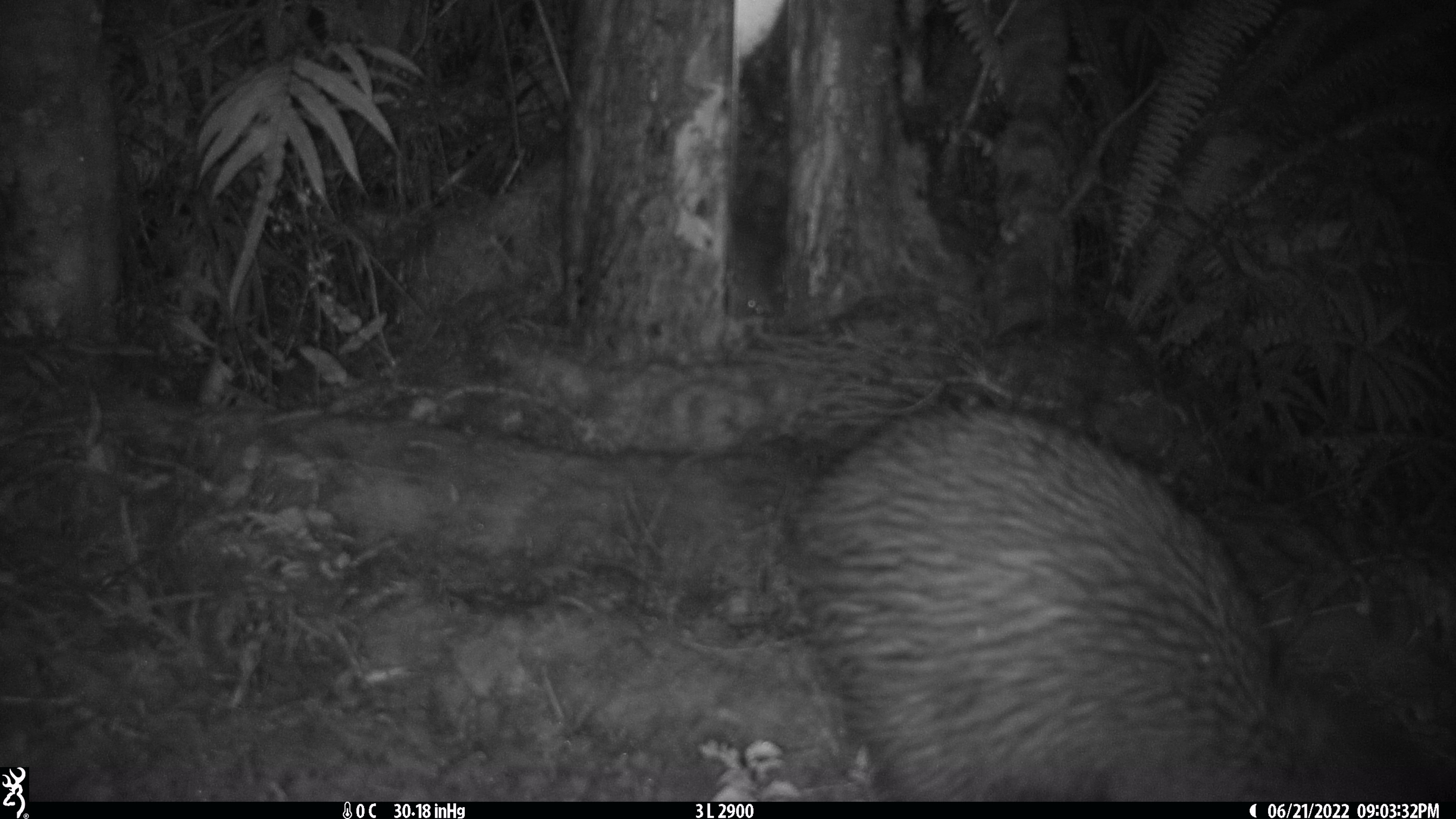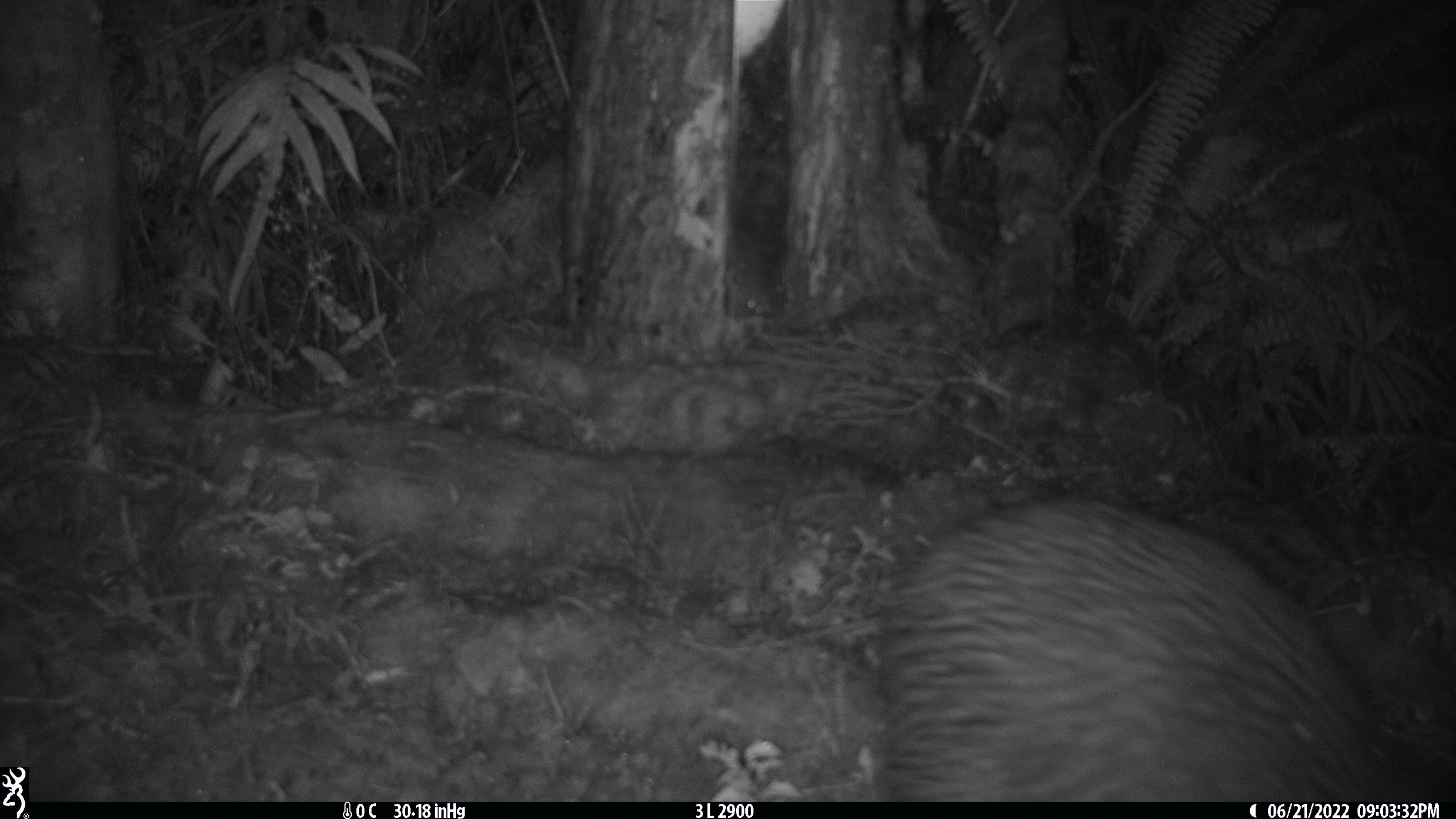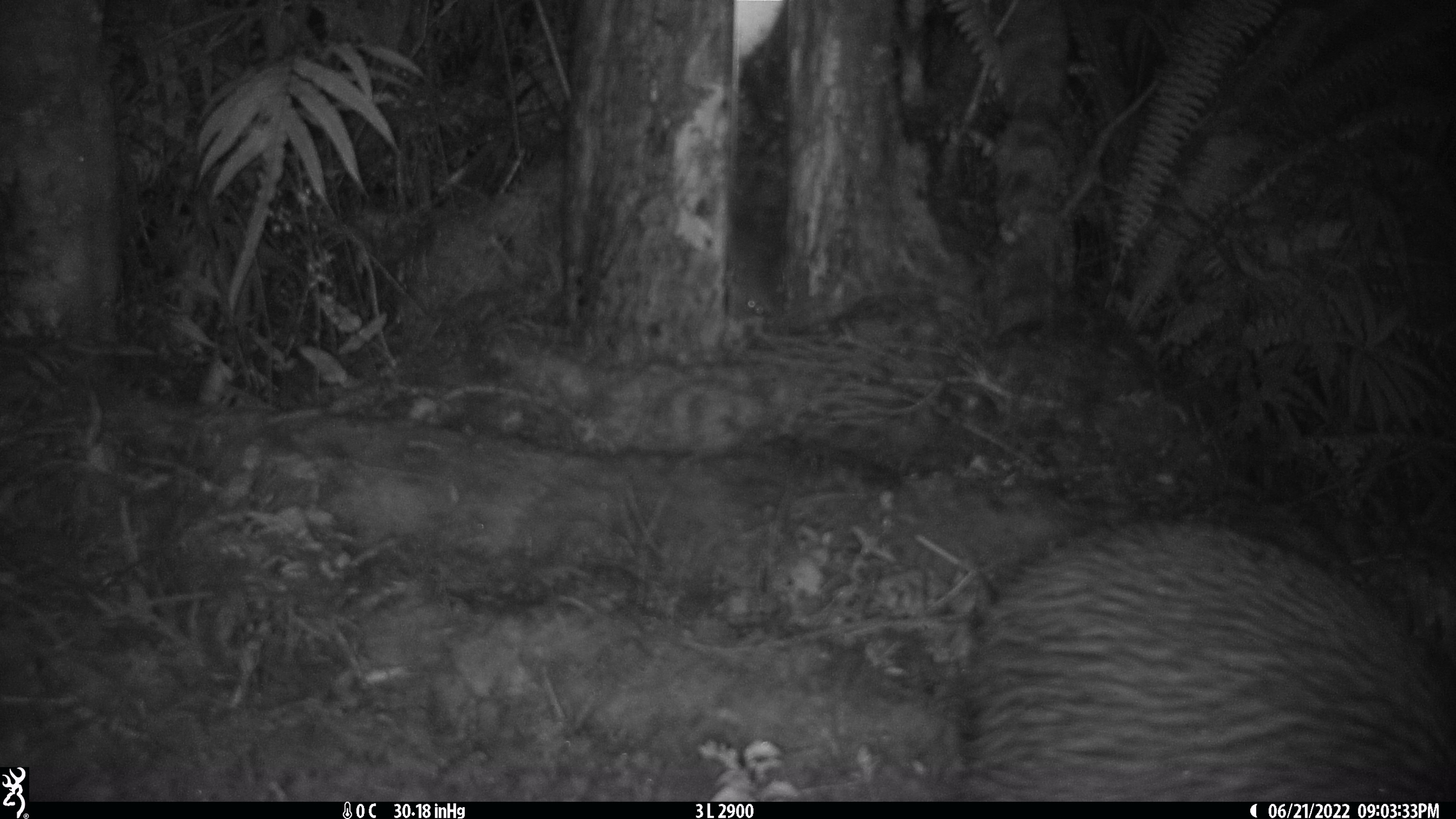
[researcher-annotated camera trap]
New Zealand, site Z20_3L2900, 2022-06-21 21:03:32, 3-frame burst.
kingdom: Animalia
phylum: Chordata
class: Aves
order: Apterygiformes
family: Apterygidae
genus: Apteryx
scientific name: Apteryx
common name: kiwi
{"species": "kiwi (Apteryx)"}